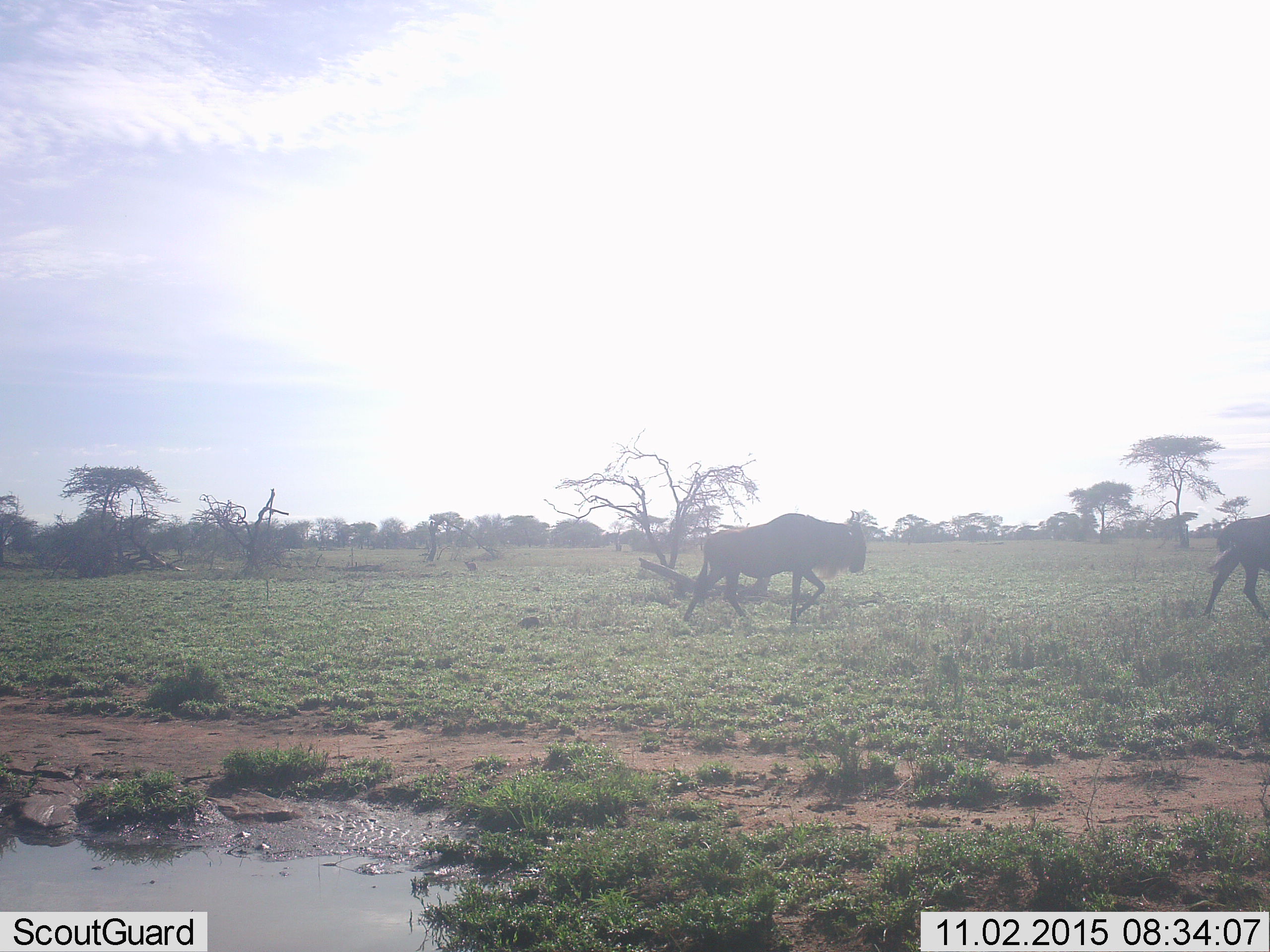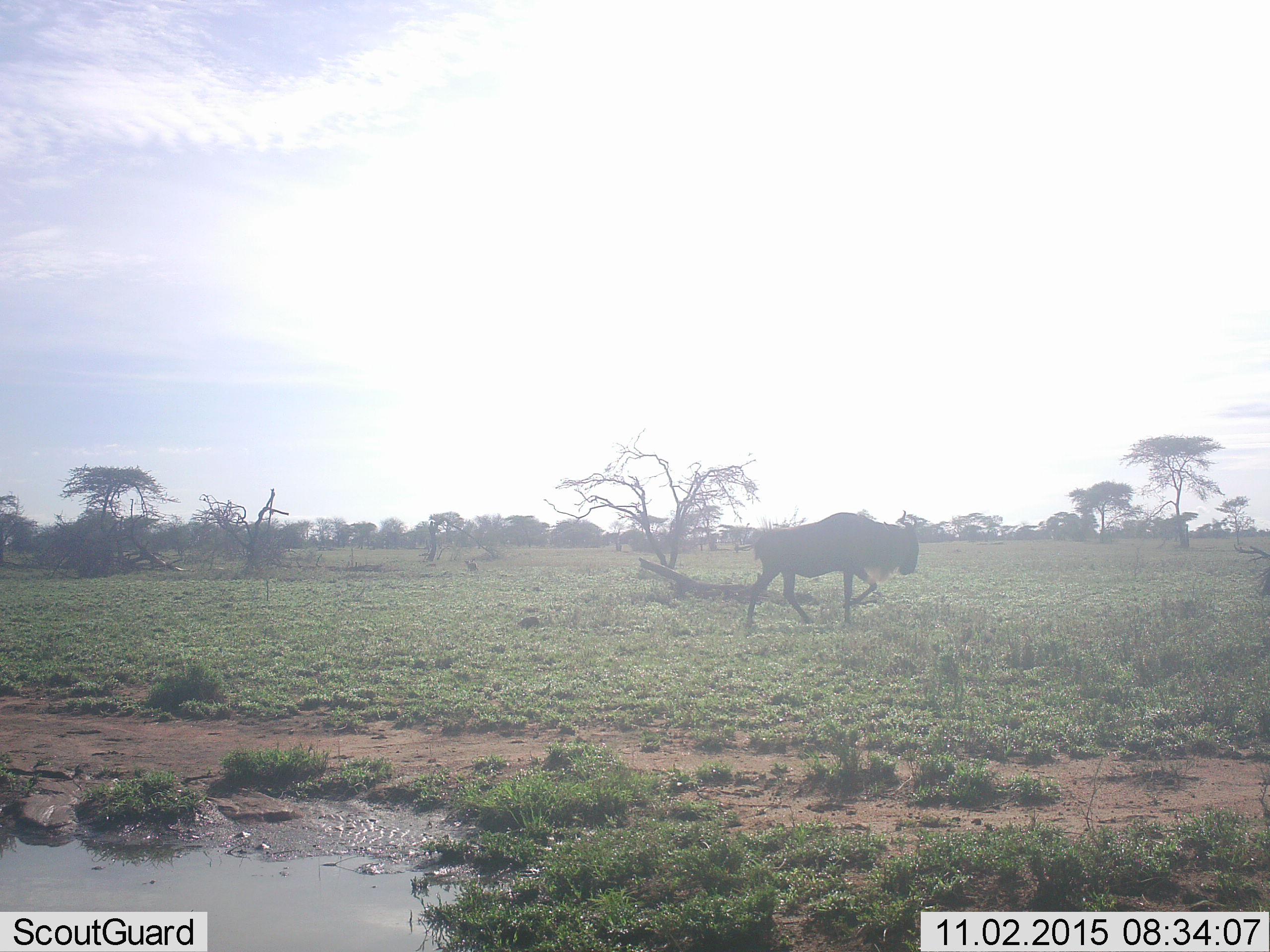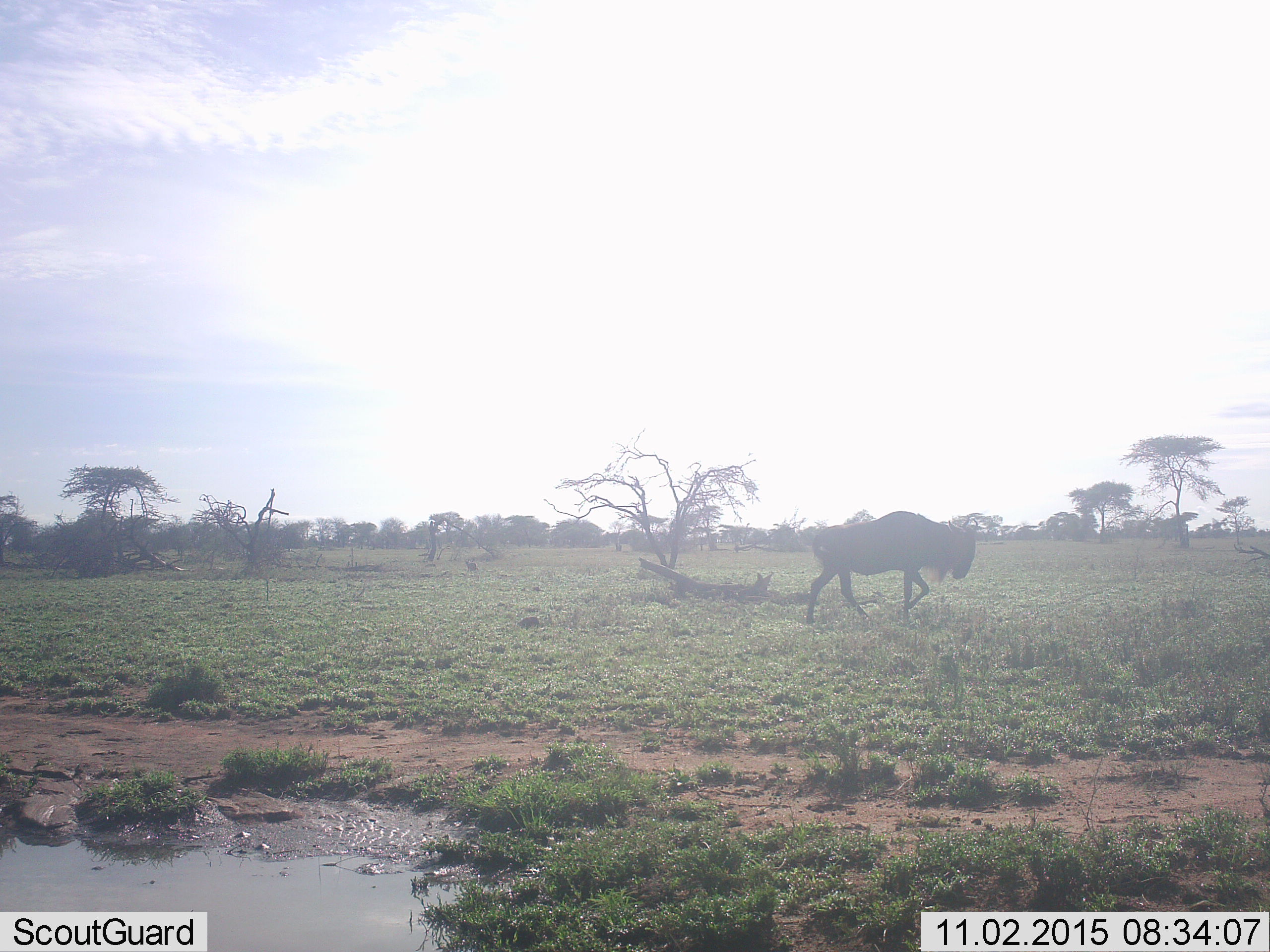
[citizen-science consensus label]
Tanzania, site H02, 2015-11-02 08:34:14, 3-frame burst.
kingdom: Animalia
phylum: Chordata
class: Mammalia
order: Artiodactyla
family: Bovidae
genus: Connochaetes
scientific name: Connochaetes taurinus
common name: blue wildebeest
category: wildebeest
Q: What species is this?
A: Wildebeest (blue wildebeest) (Connochaetes taurinus).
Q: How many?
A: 2.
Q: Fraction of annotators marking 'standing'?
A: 11%.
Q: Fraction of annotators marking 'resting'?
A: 0%.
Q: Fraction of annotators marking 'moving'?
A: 100%.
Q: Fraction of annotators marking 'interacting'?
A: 0%.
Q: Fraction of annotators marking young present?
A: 0%.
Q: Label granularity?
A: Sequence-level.